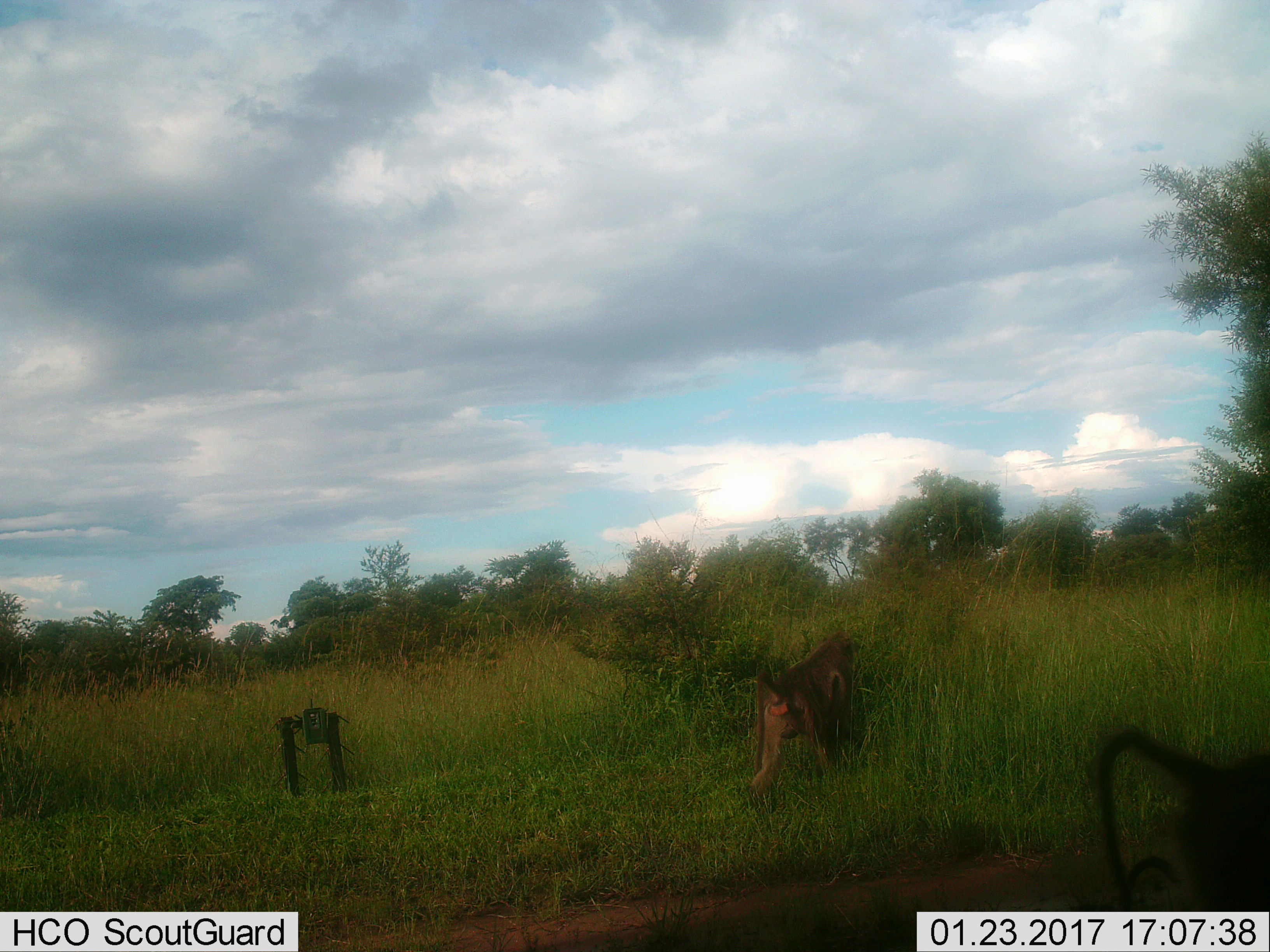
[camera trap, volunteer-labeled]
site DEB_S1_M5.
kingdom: Animalia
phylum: Chordata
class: Mammalia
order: Primates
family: Cercopithecidae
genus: Papio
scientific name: Papio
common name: baboon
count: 2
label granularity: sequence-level